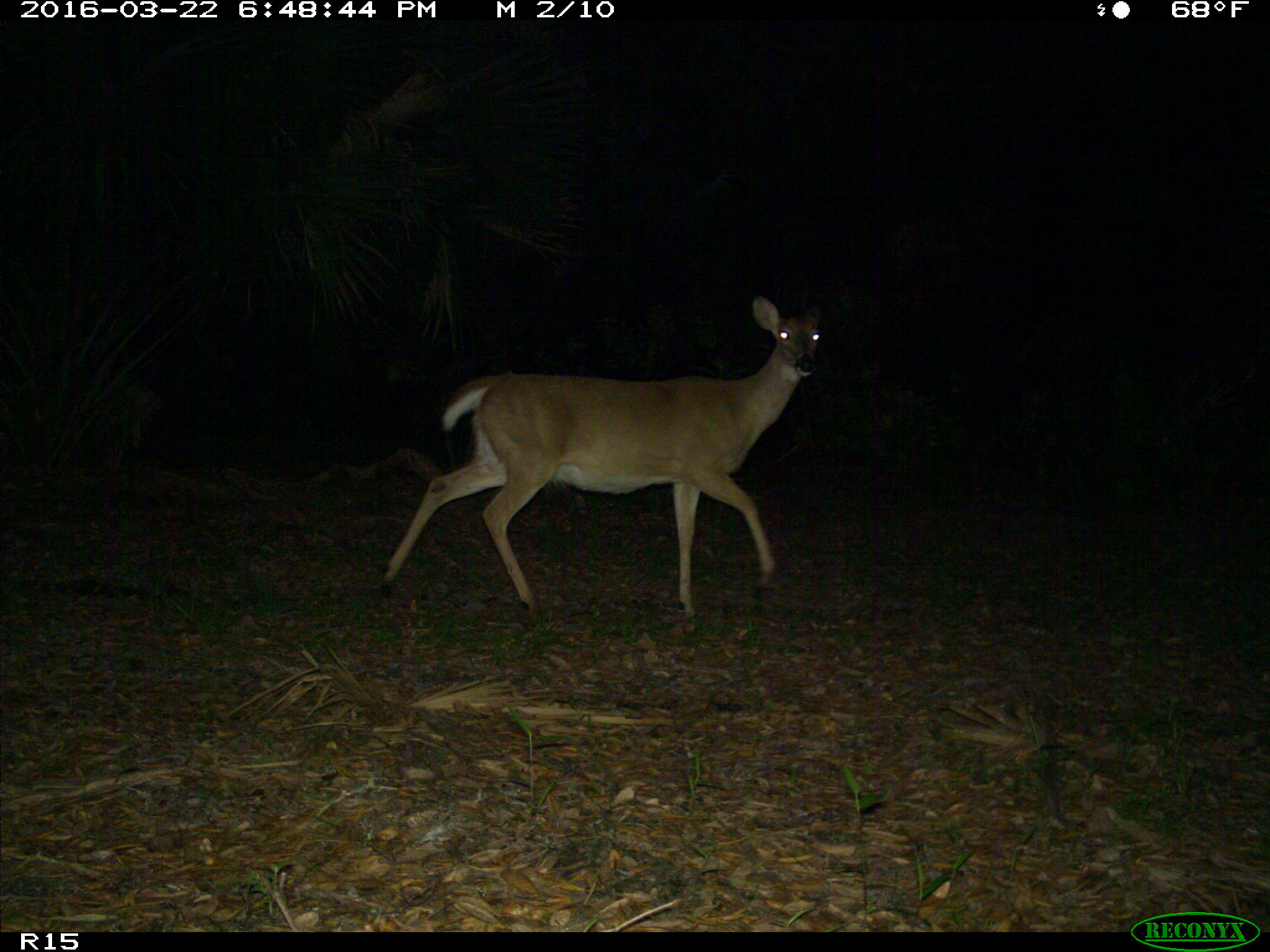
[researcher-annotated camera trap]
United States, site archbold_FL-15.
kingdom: Animalia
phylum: Chordata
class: Mammalia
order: Artiodactyla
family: Cervidae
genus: Odocoileus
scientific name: Odocoileus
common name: deer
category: unidentified deer